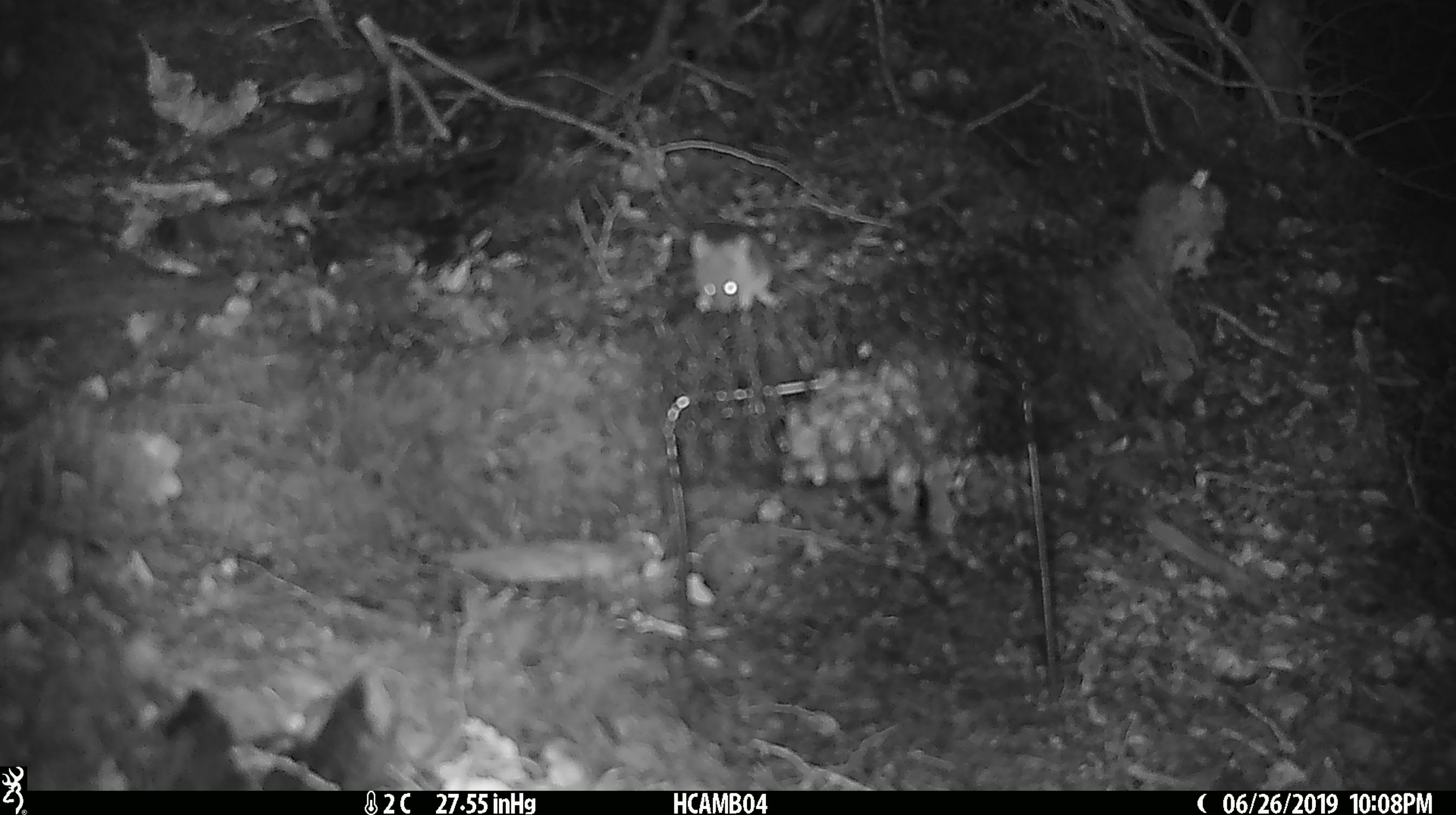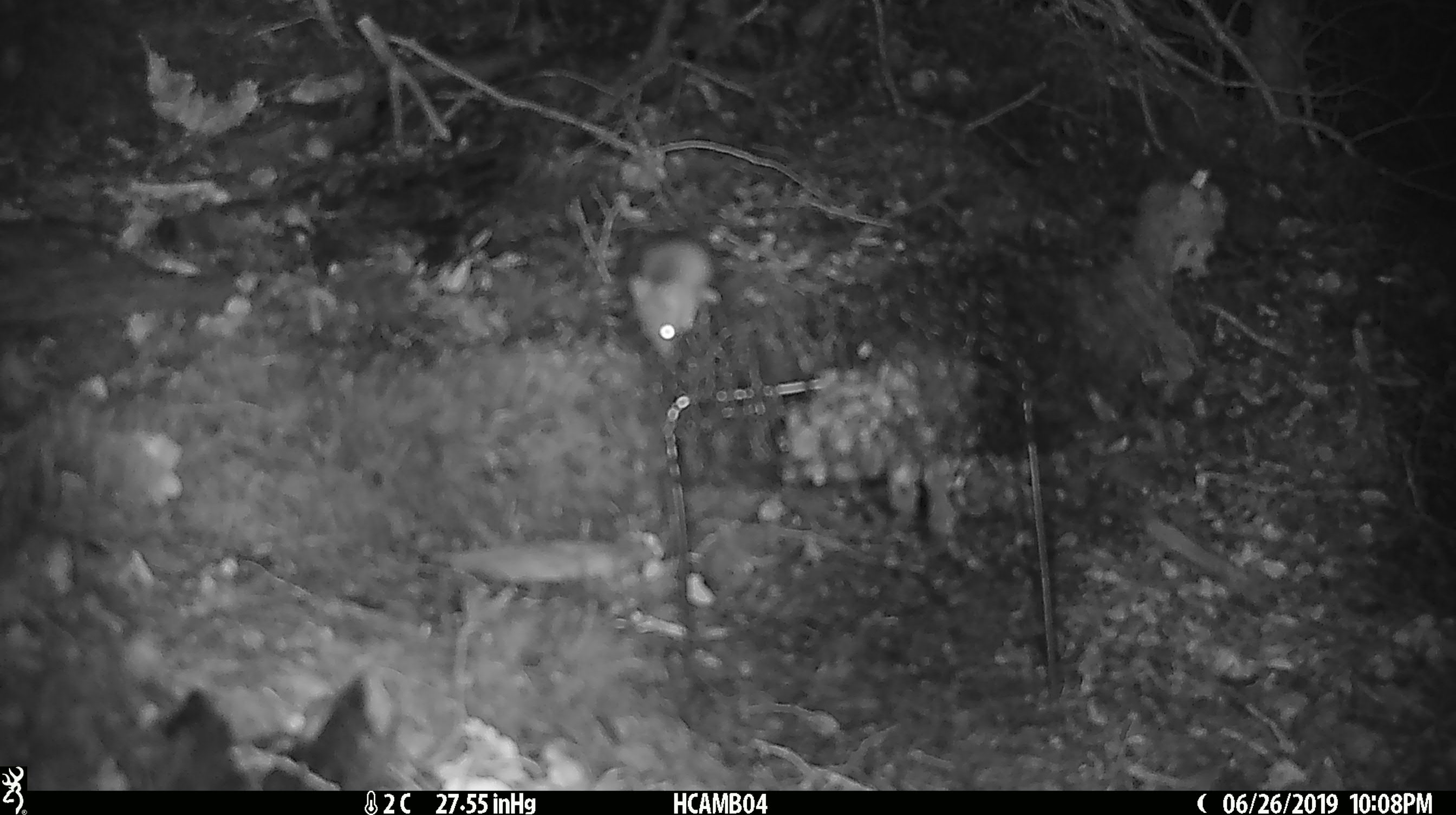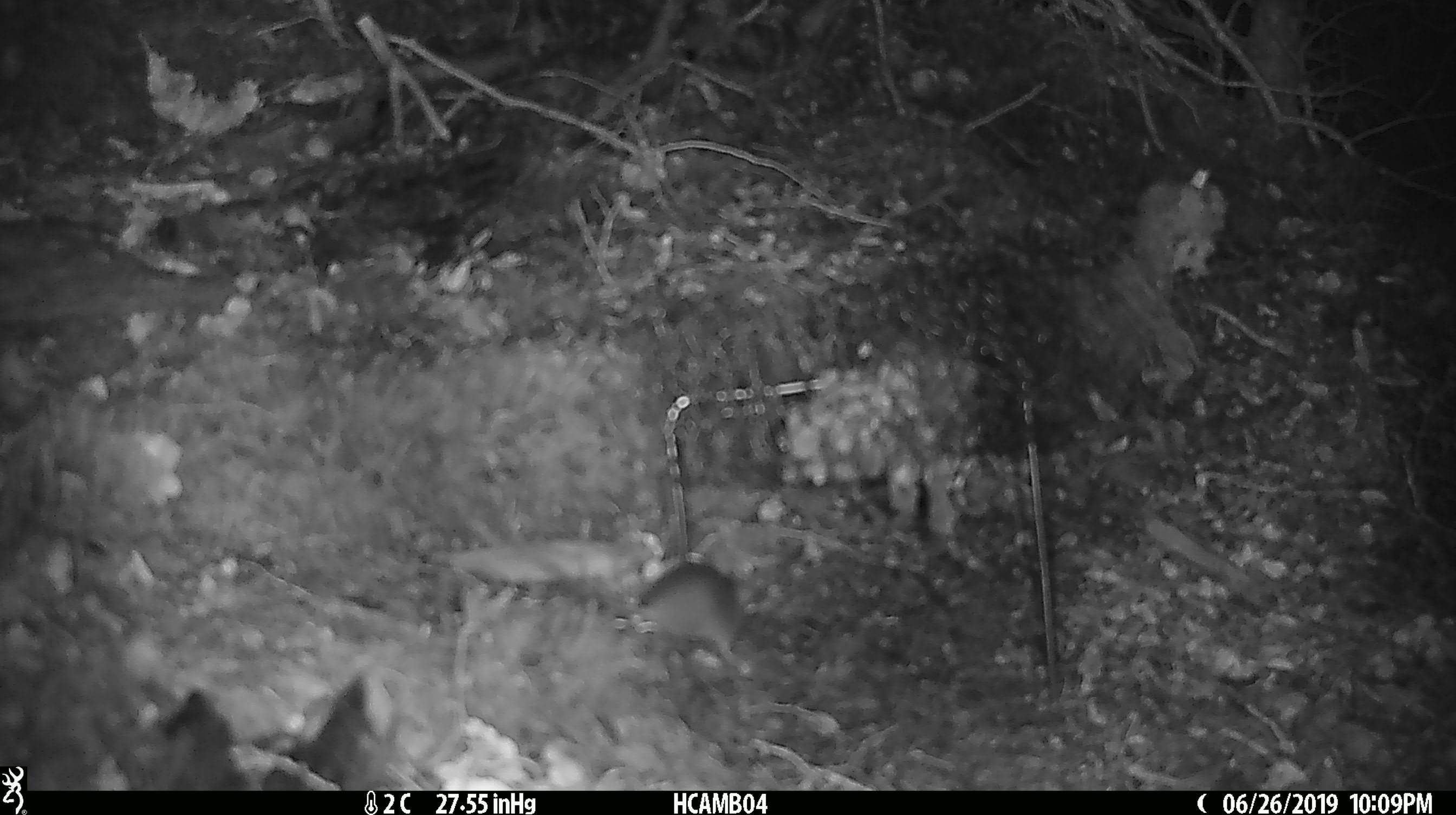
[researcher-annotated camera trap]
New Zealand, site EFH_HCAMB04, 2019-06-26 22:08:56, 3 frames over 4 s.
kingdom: Animalia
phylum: Chordata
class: Mammalia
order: Rodentia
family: Muridae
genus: Mus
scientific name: Mus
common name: mouse